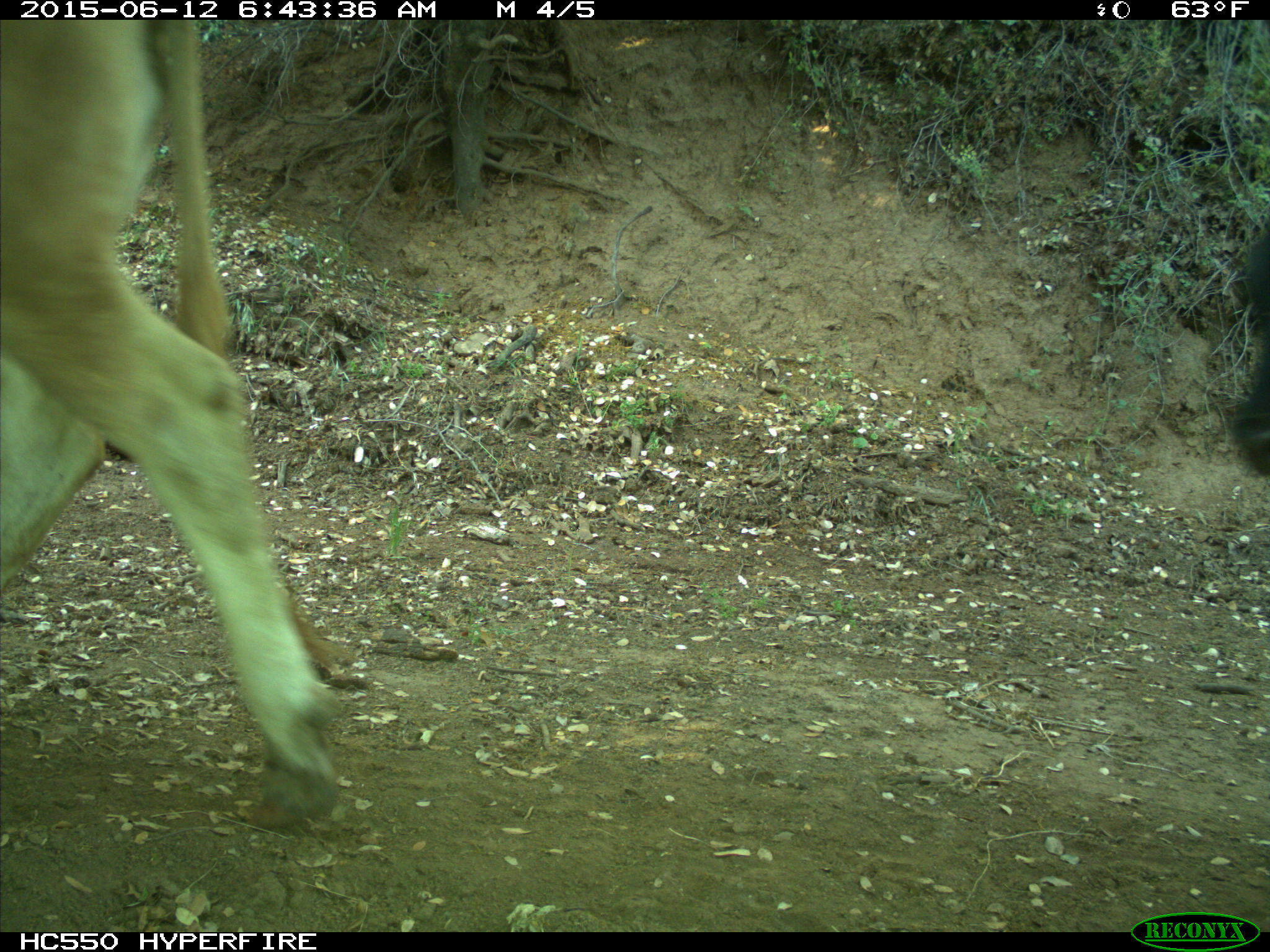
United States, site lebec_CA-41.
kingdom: Animalia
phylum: Chordata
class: Mammalia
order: Artiodactyla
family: Bovidae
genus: Bos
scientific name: Bos taurus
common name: domestic cow